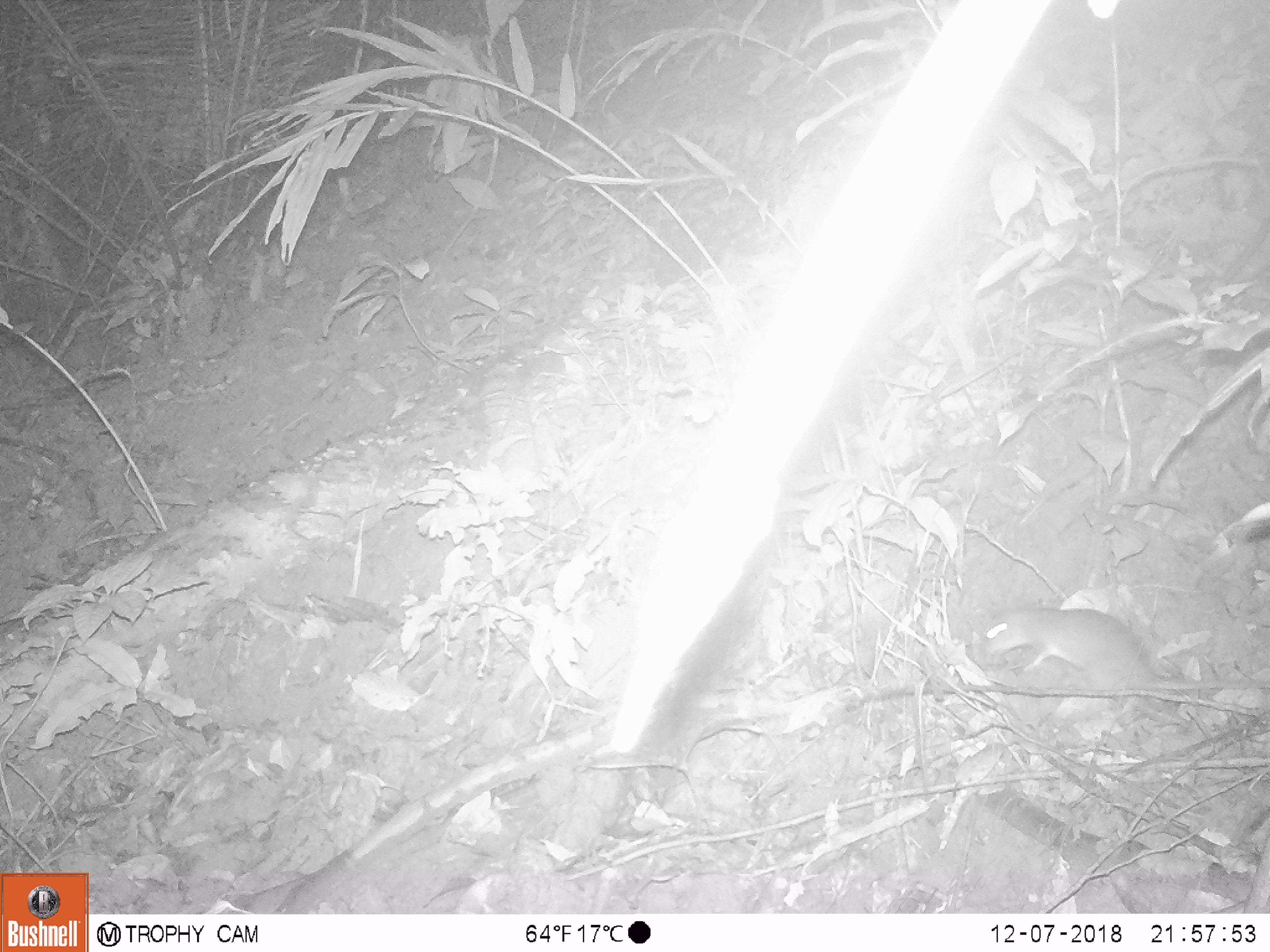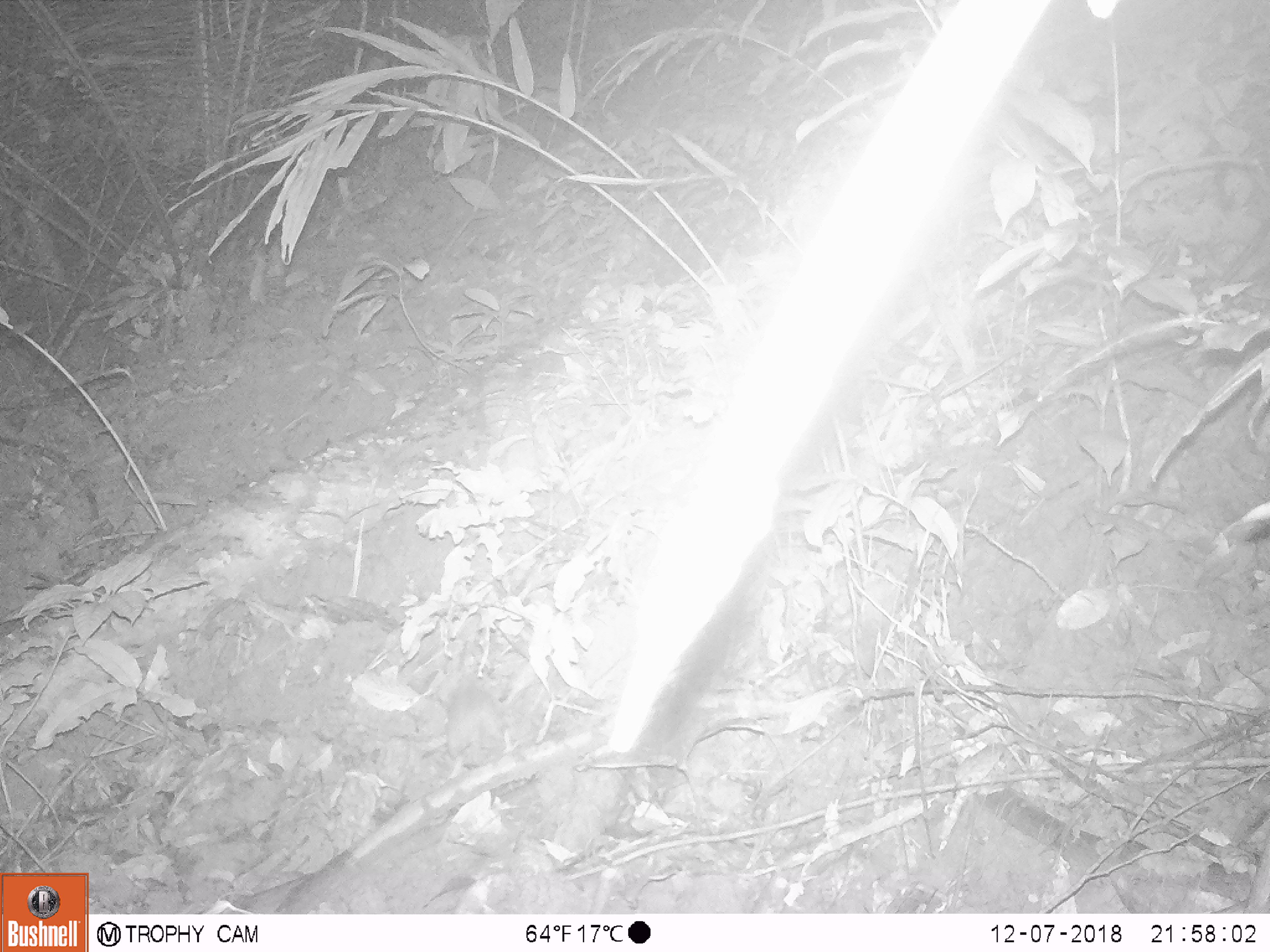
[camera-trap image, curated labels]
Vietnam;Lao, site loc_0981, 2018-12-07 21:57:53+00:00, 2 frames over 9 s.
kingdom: Animalia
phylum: Chordata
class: Mammalia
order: Rodentia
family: Muridae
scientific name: Muridae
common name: old-world mice and rats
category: unidentified murid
Unidentified murid (old-world mice and rats) (Muridae). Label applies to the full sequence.